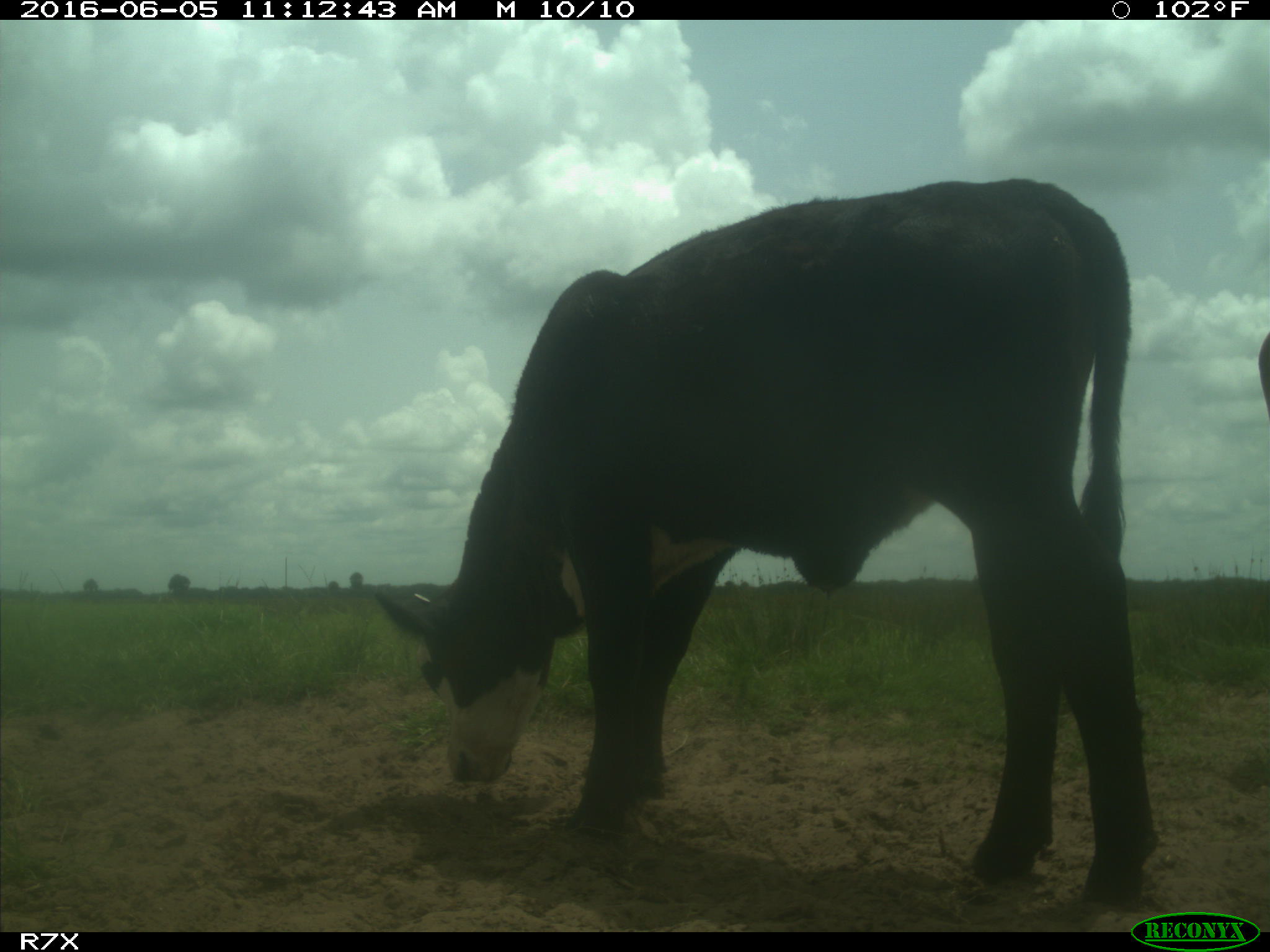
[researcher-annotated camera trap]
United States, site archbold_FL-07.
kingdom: Animalia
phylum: Chordata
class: Mammalia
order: Artiodactyla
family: Bovidae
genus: Bos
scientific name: Bos taurus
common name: domestic cow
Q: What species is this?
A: Bos taurus (domestic cow).